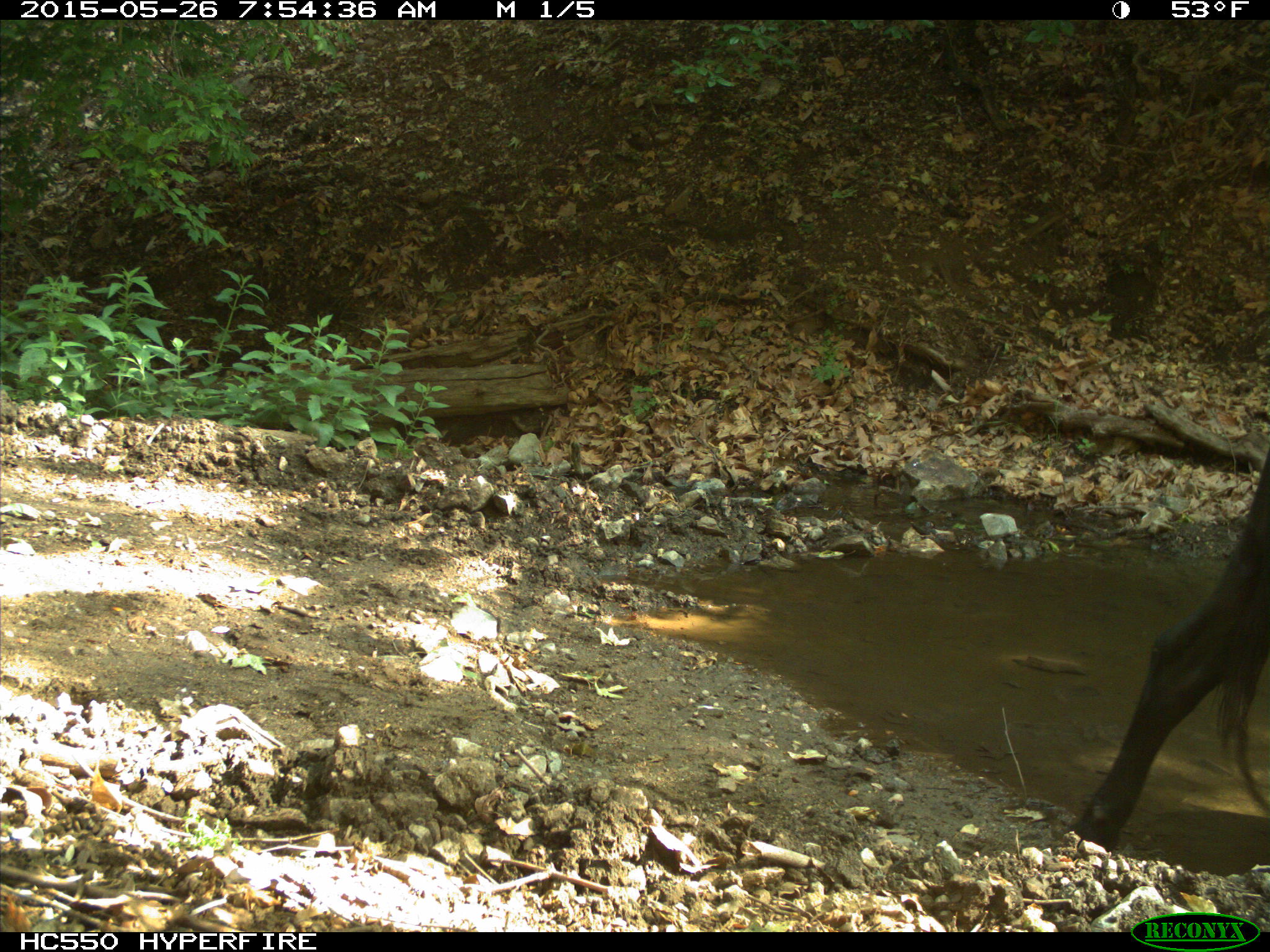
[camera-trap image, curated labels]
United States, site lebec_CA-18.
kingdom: Animalia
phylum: Chordata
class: Mammalia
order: Artiodactyla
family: Bovidae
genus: Bos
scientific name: Bos taurus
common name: domestic cow